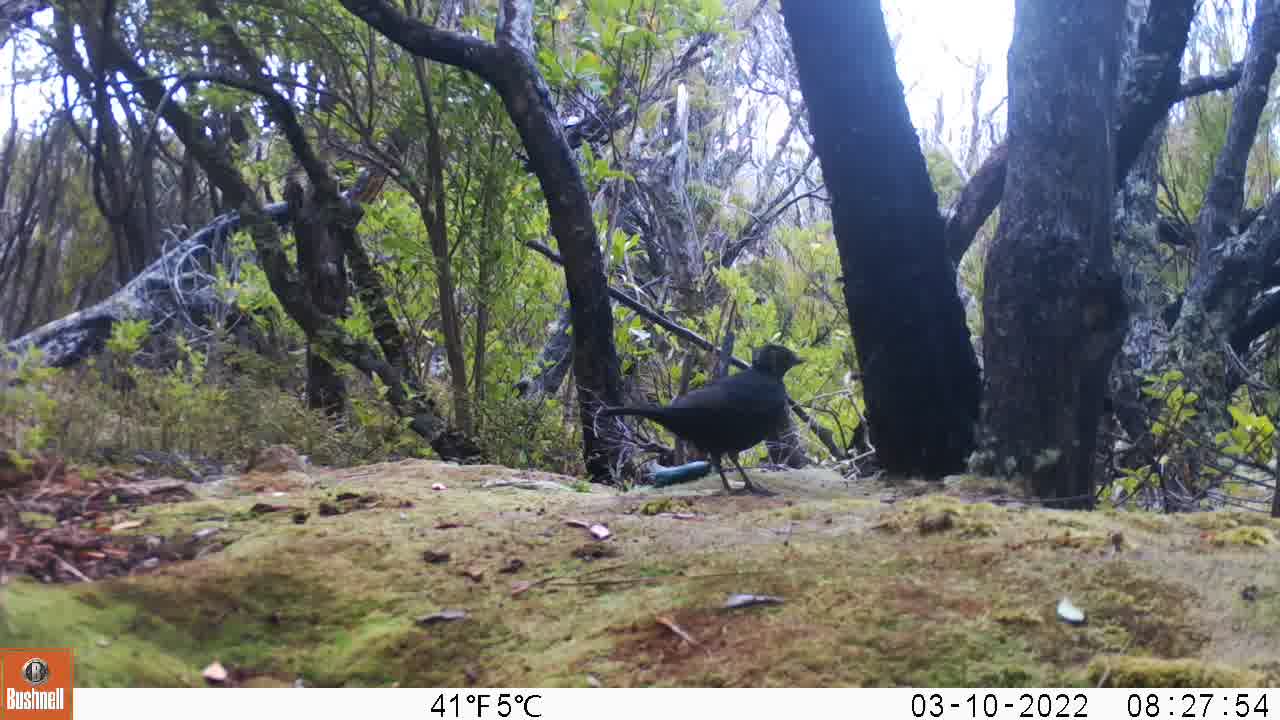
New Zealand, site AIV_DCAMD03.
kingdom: Animalia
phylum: Chordata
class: Aves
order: Passeriformes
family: Turdidae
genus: Turdus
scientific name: Turdus merula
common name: eurasian blackbird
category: blackbird